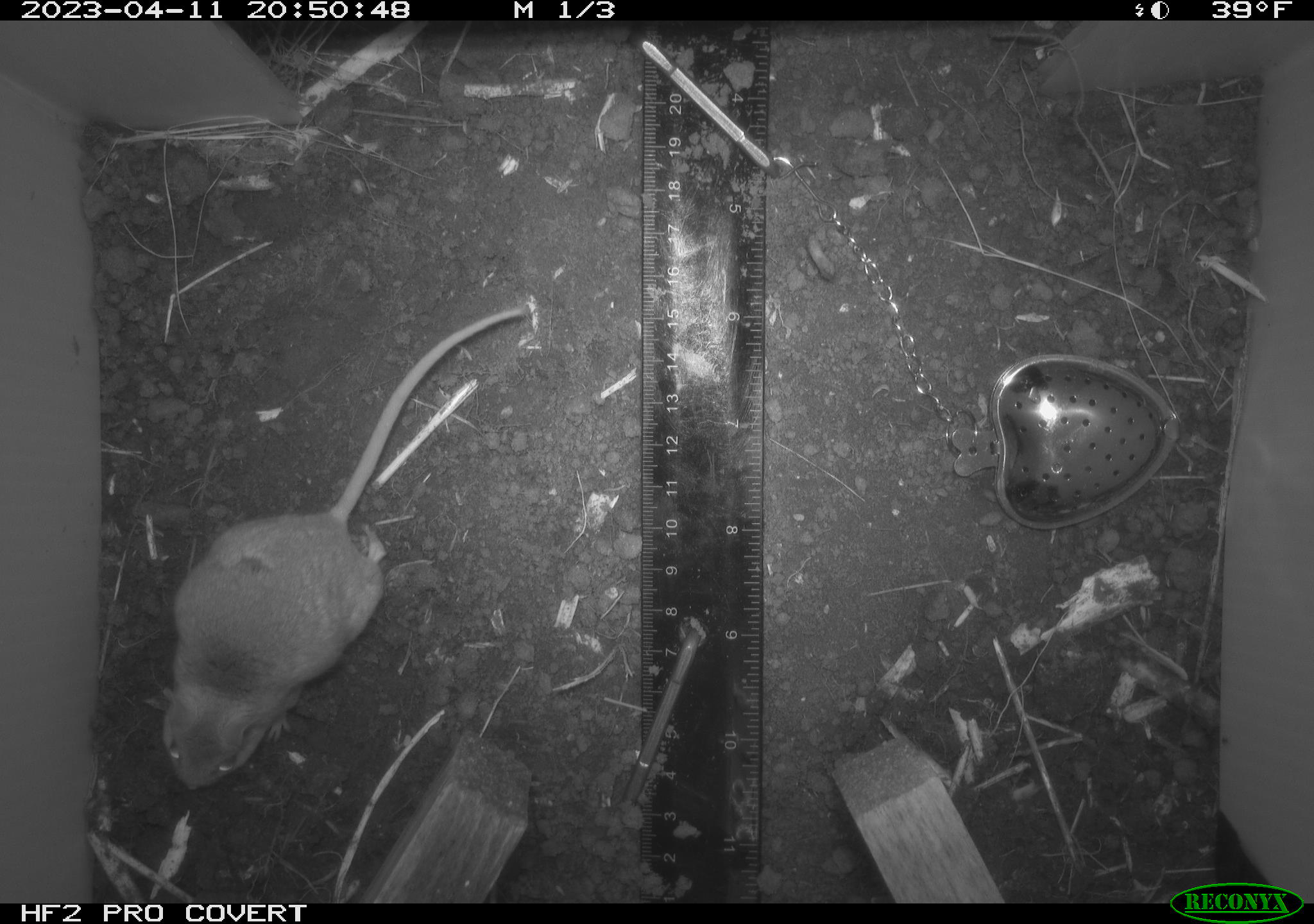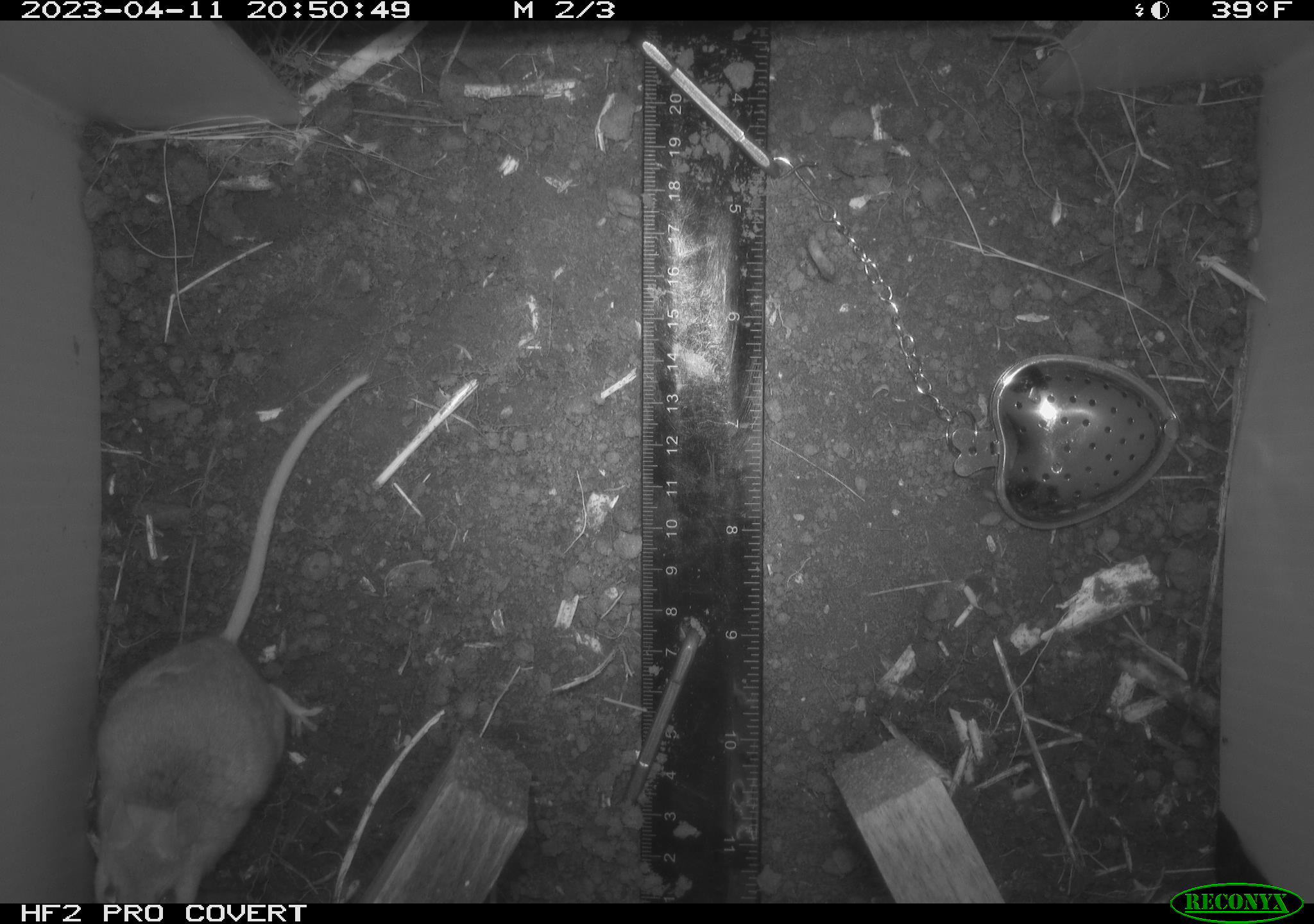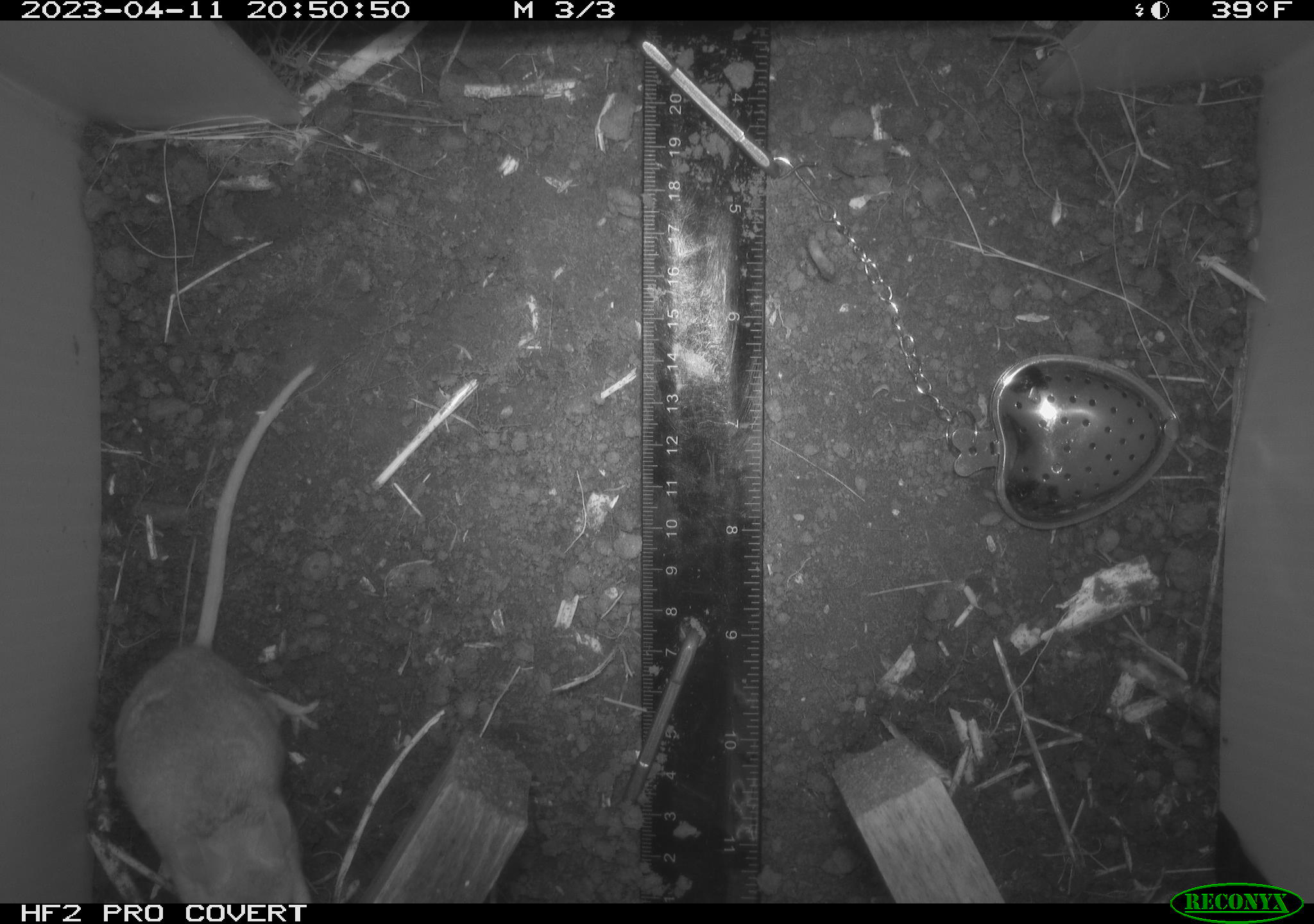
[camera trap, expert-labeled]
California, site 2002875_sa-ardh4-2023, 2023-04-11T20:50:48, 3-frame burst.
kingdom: Animalia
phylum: Chordata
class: Mammalia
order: Rodentia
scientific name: Rodentia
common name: mouse species